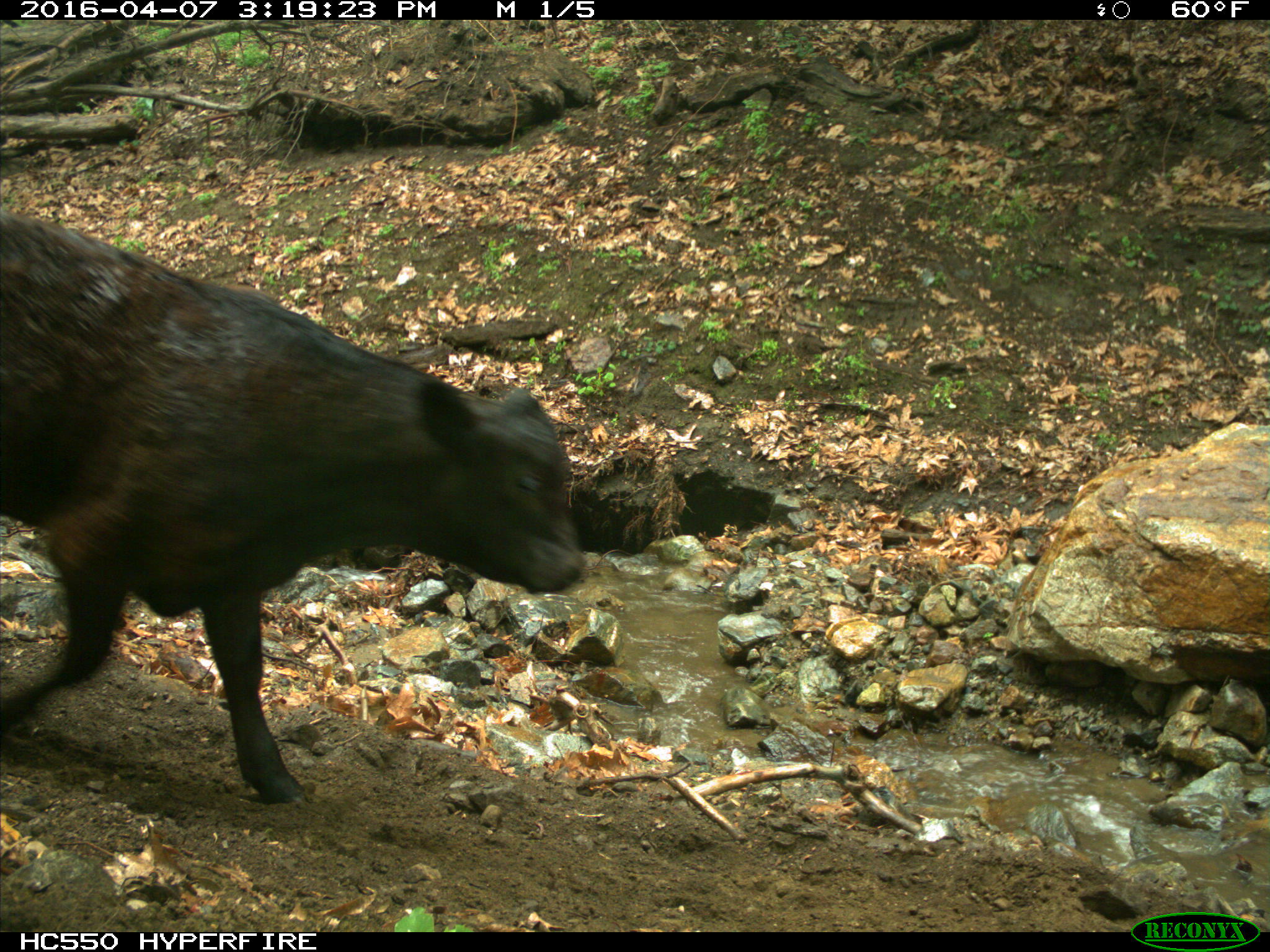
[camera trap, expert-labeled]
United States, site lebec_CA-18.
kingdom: Animalia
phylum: Chordata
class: Mammalia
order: Artiodactyla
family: Bovidae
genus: Bos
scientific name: Bos taurus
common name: domestic cow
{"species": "Bos taurus (domestic cow)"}